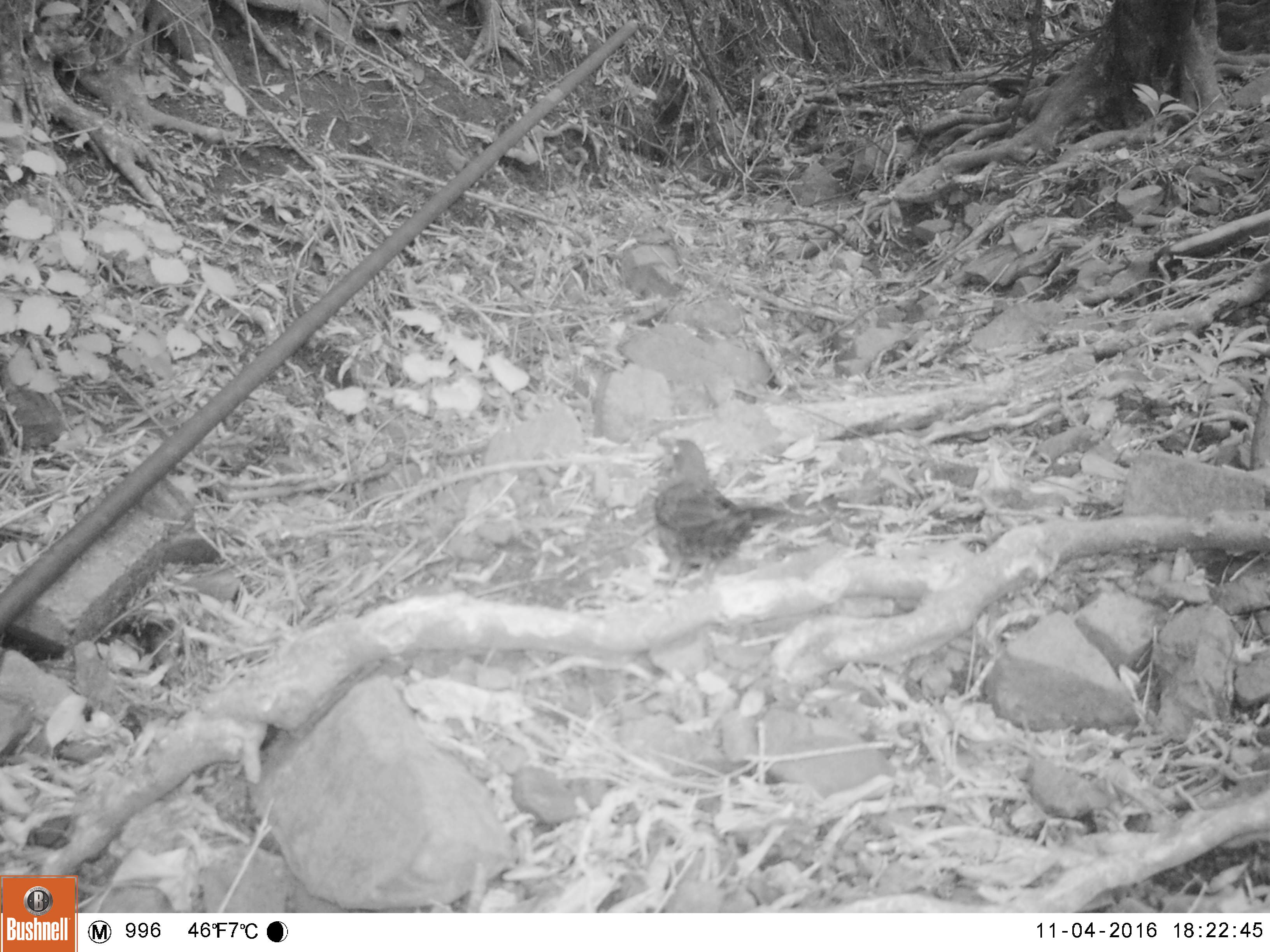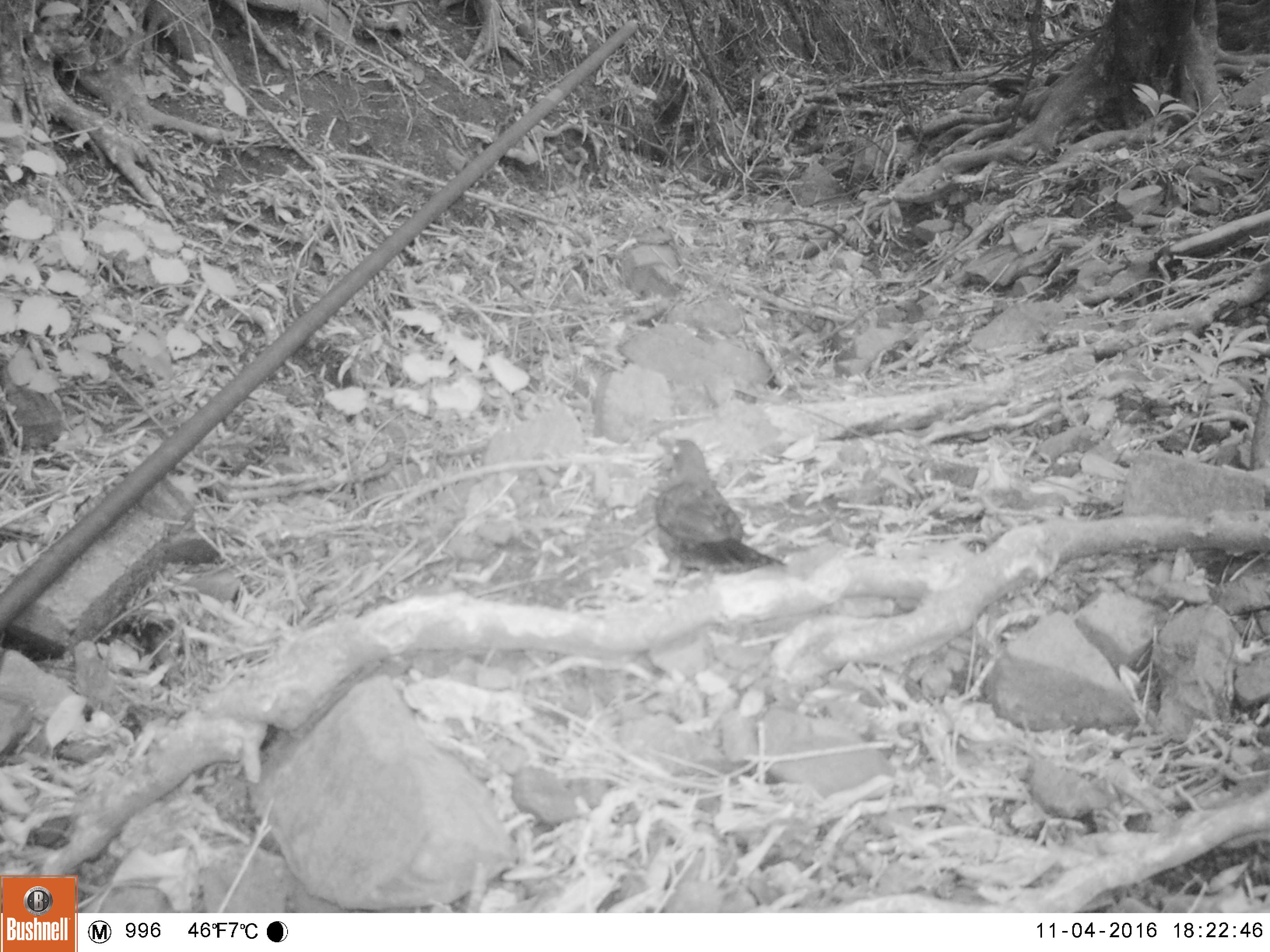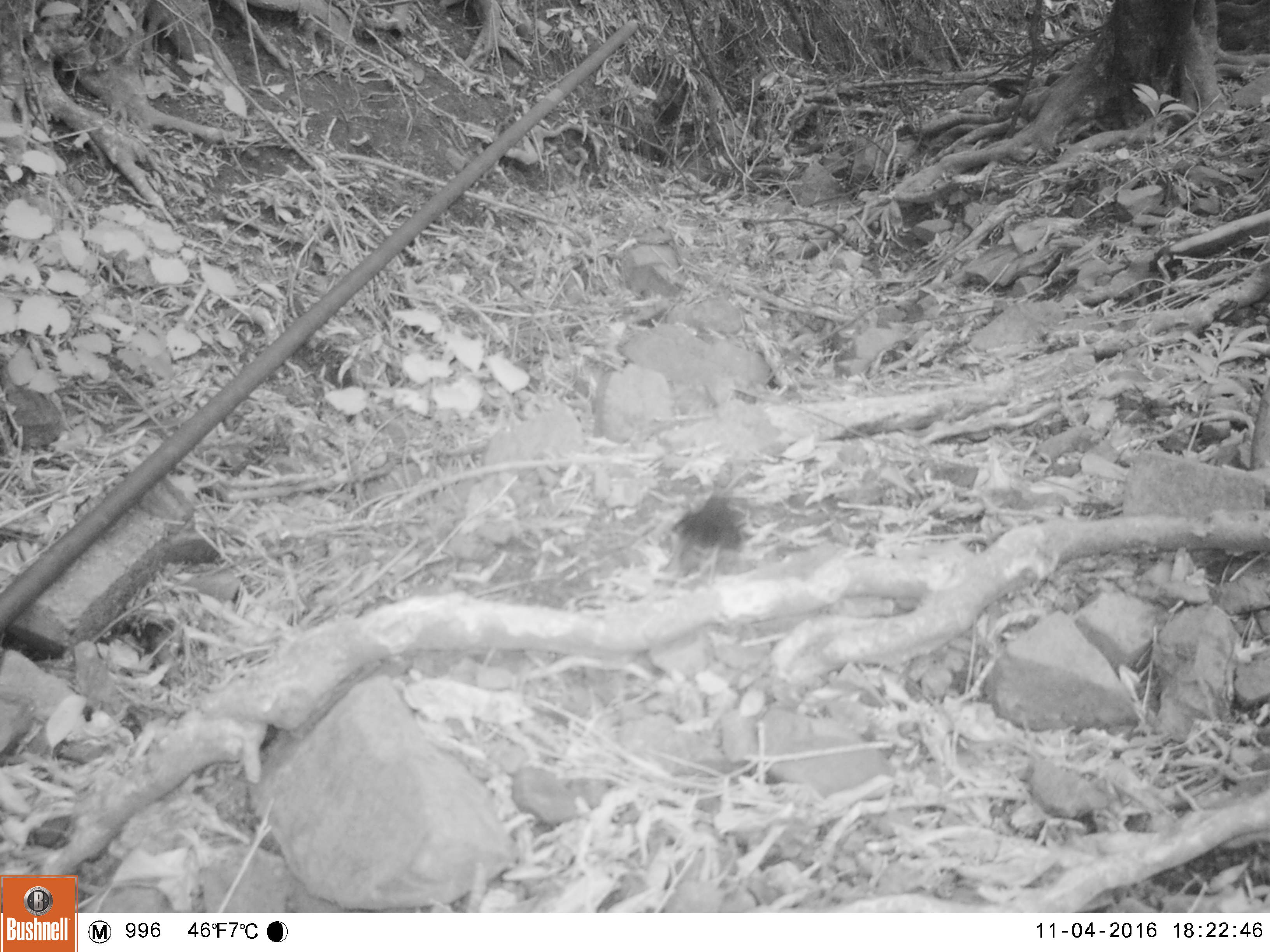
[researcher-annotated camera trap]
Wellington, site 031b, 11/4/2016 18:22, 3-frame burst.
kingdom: Animalia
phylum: Chordata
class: Aves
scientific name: Aves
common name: bird